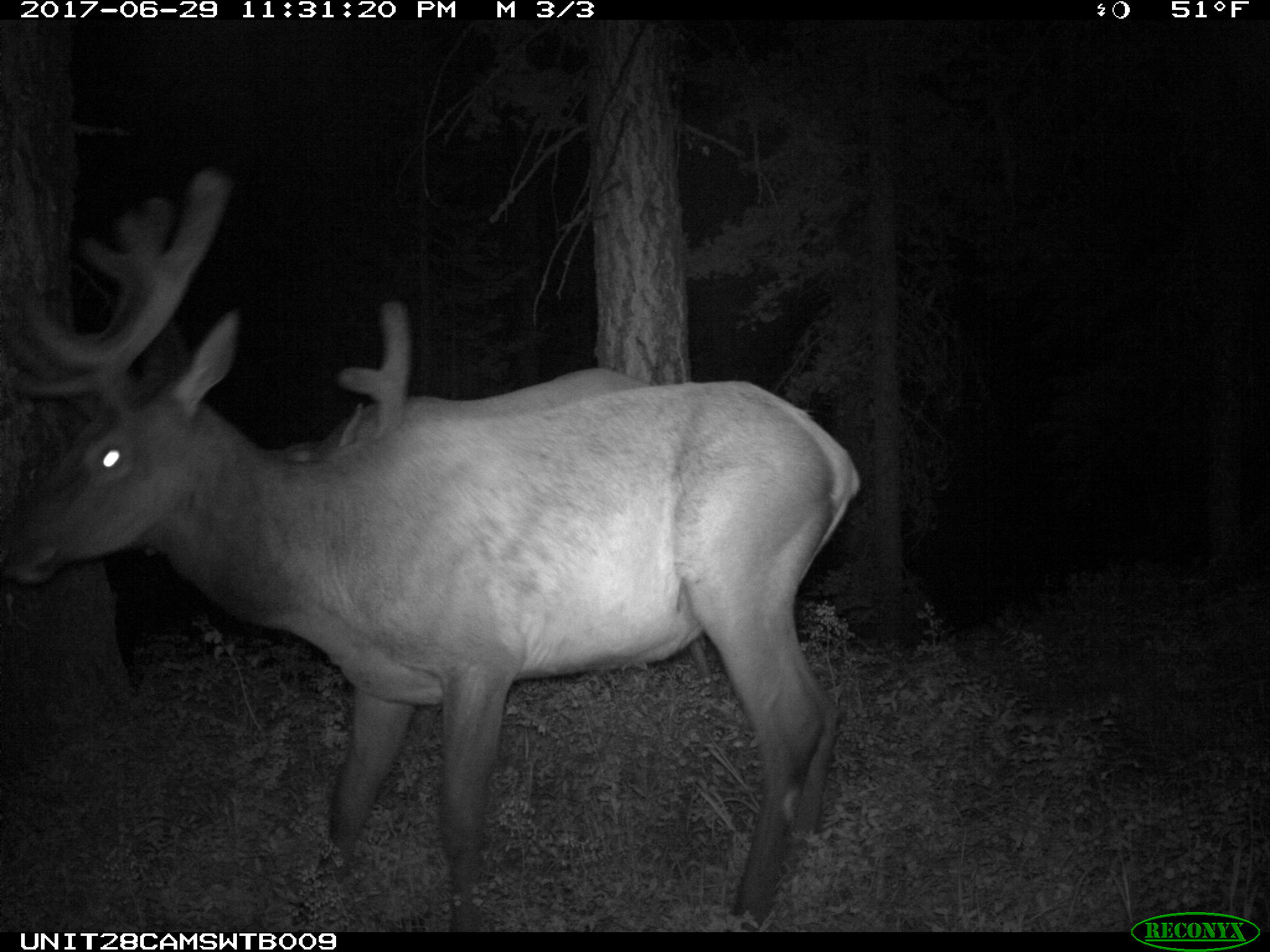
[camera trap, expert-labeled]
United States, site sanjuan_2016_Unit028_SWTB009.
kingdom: Animalia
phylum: Chordata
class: Mammalia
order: Artiodactyla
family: Cervidae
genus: Cervus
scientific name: Cervus elaphus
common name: red deer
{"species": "Cervus elaphus (red deer)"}